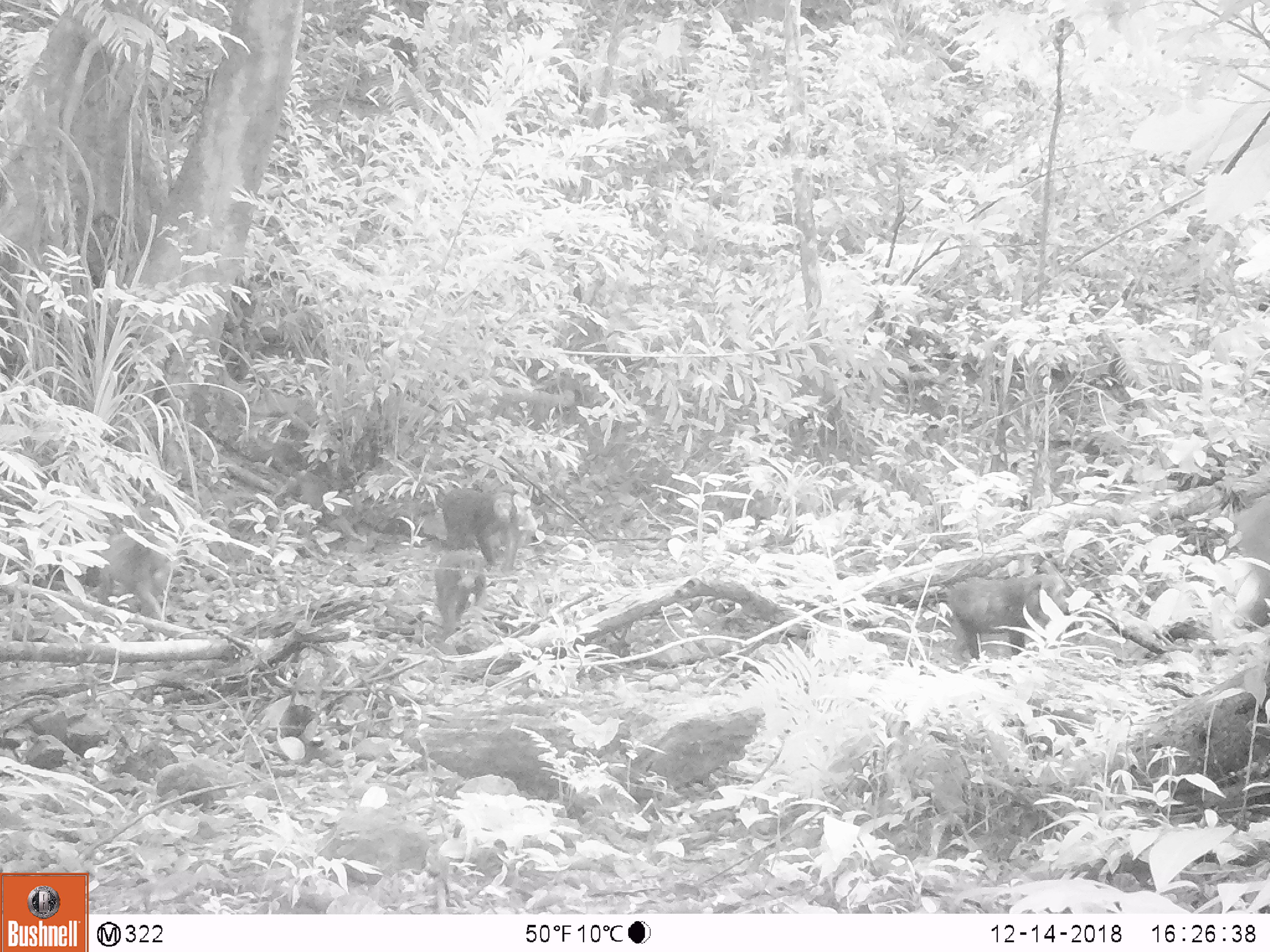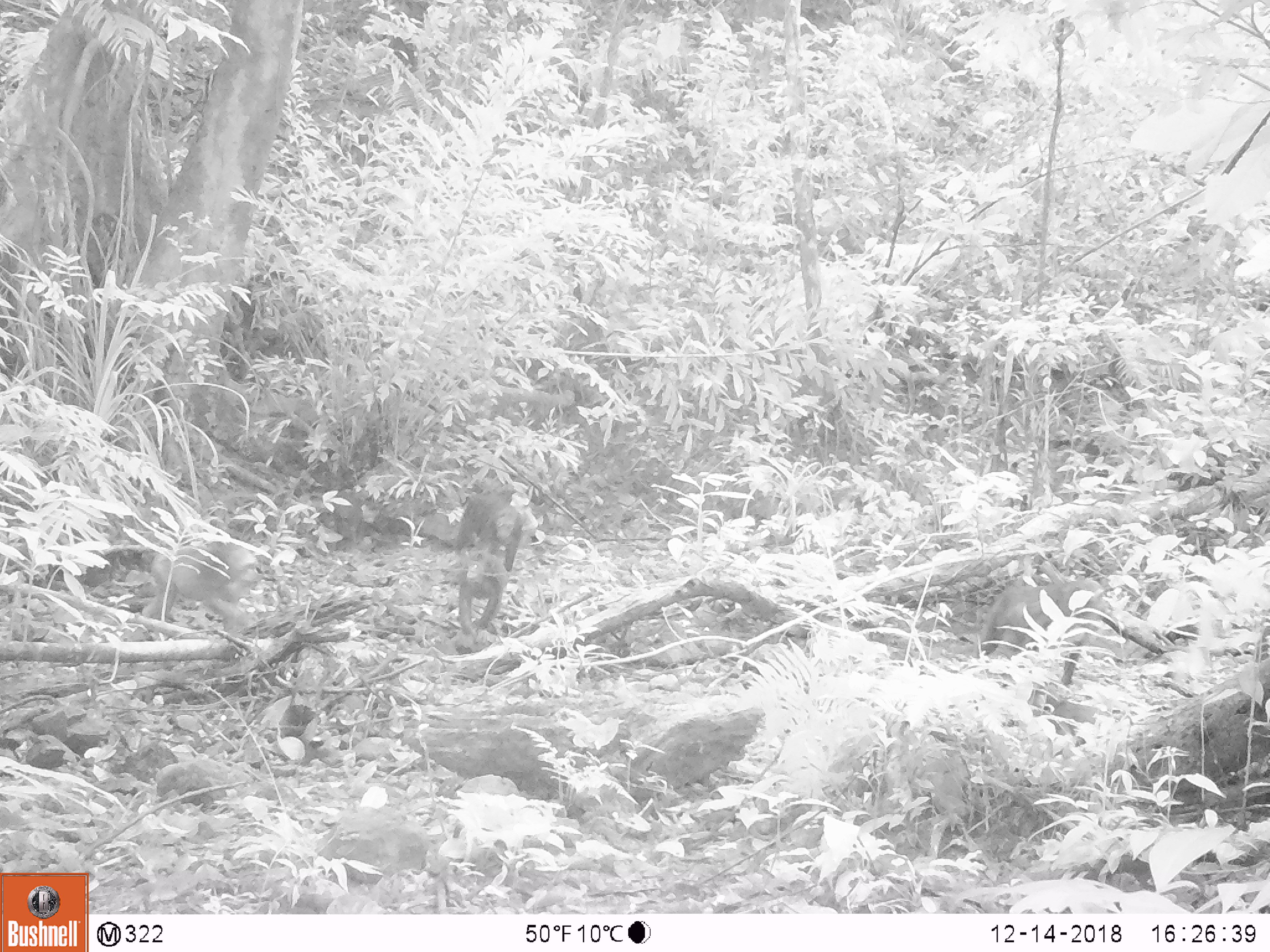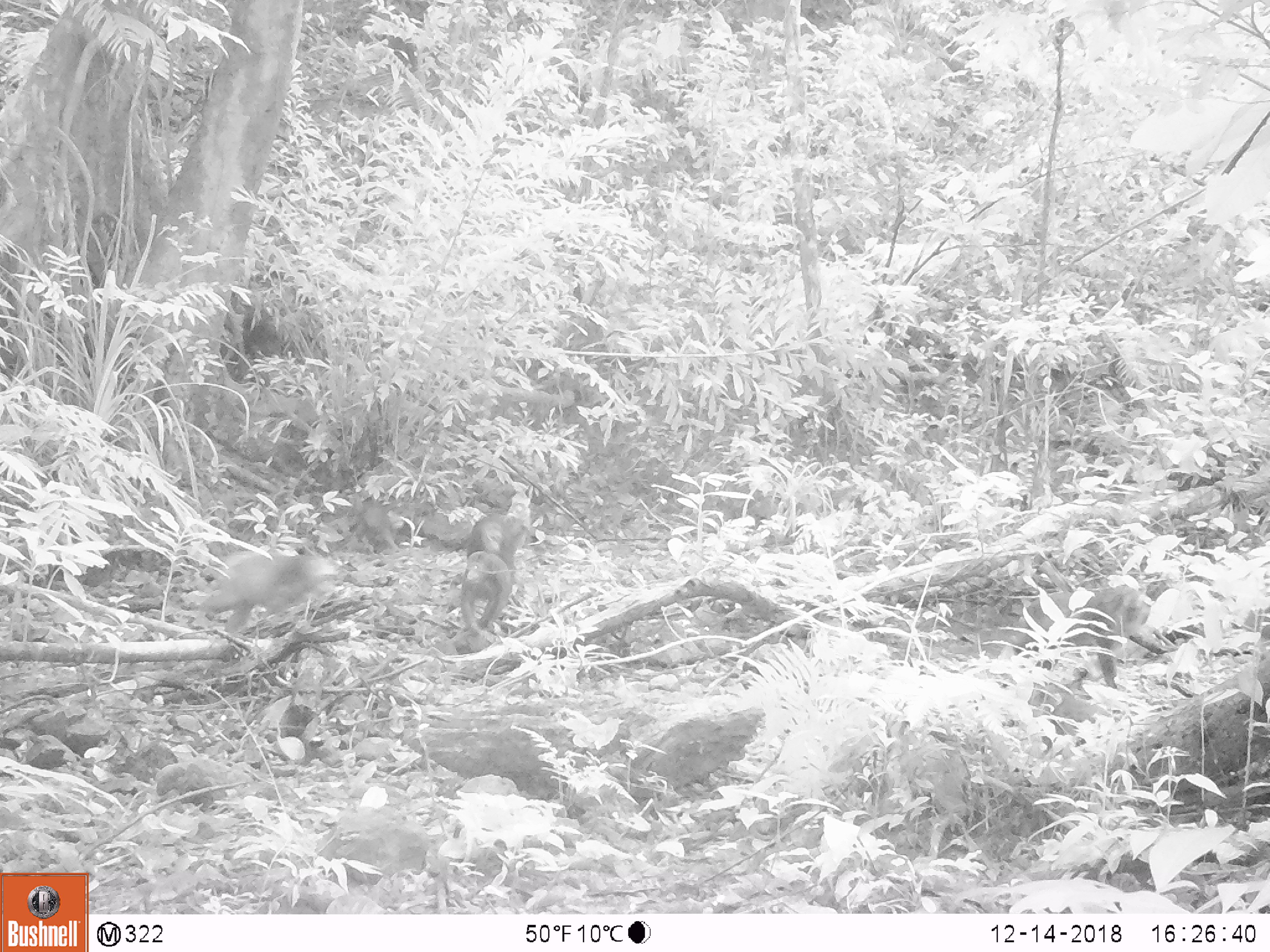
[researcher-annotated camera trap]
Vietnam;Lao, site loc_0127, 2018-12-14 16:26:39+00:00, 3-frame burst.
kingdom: Animalia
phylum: Chordata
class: Mammalia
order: Primates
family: Cercopithecidae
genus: Macaca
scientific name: Macaca arctoides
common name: stump-tailed macaque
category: stump tailed macaque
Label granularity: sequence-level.